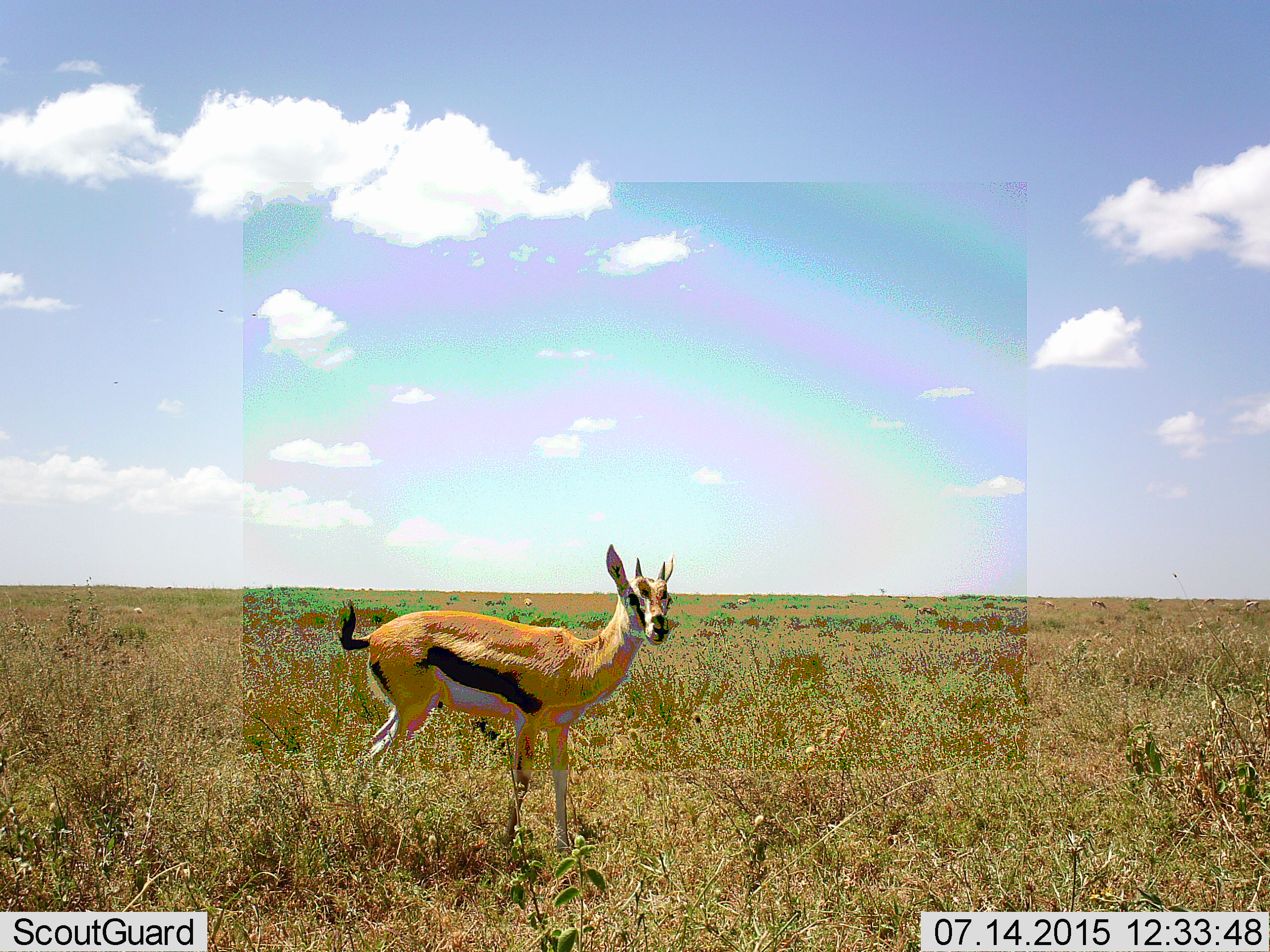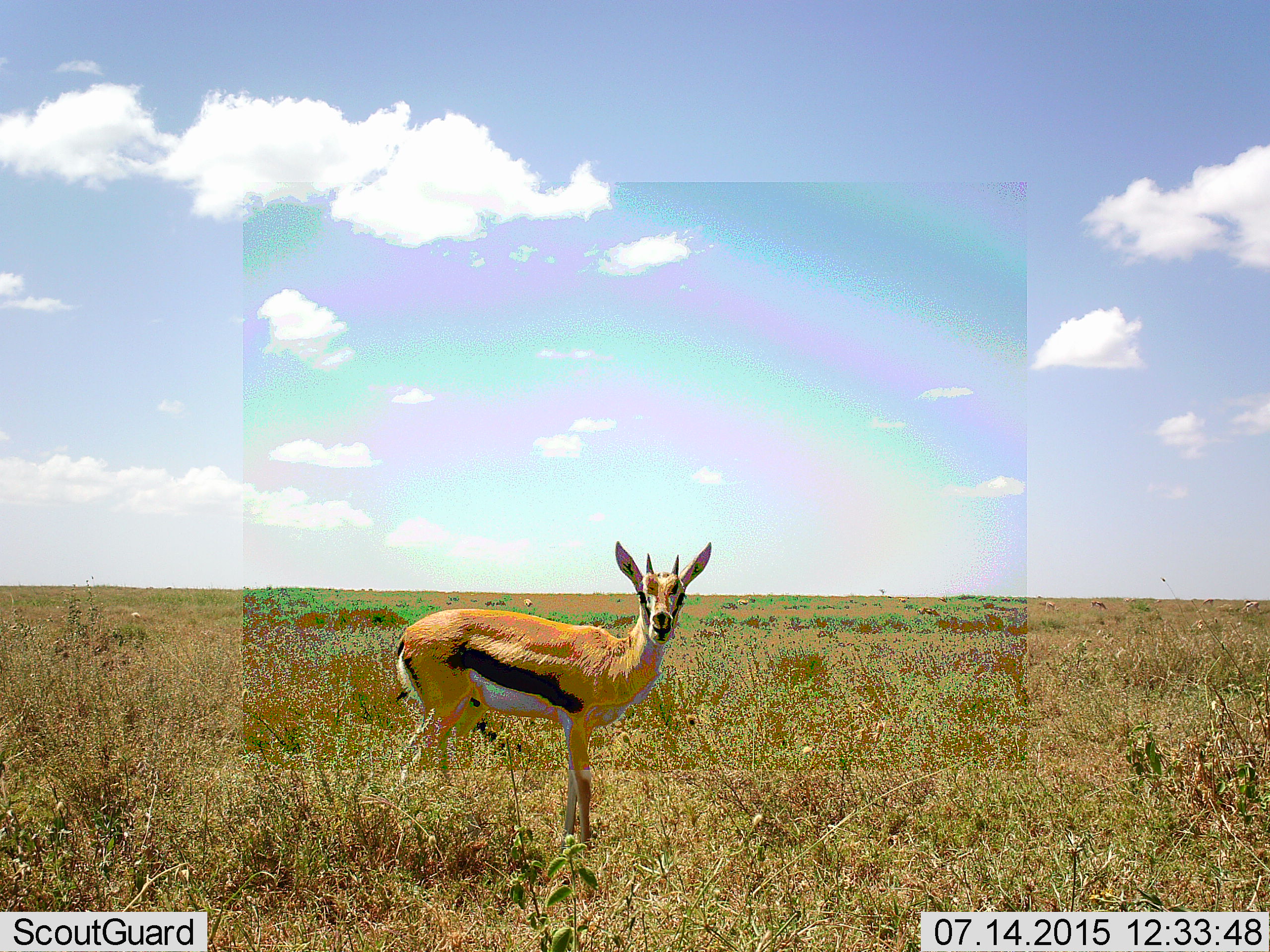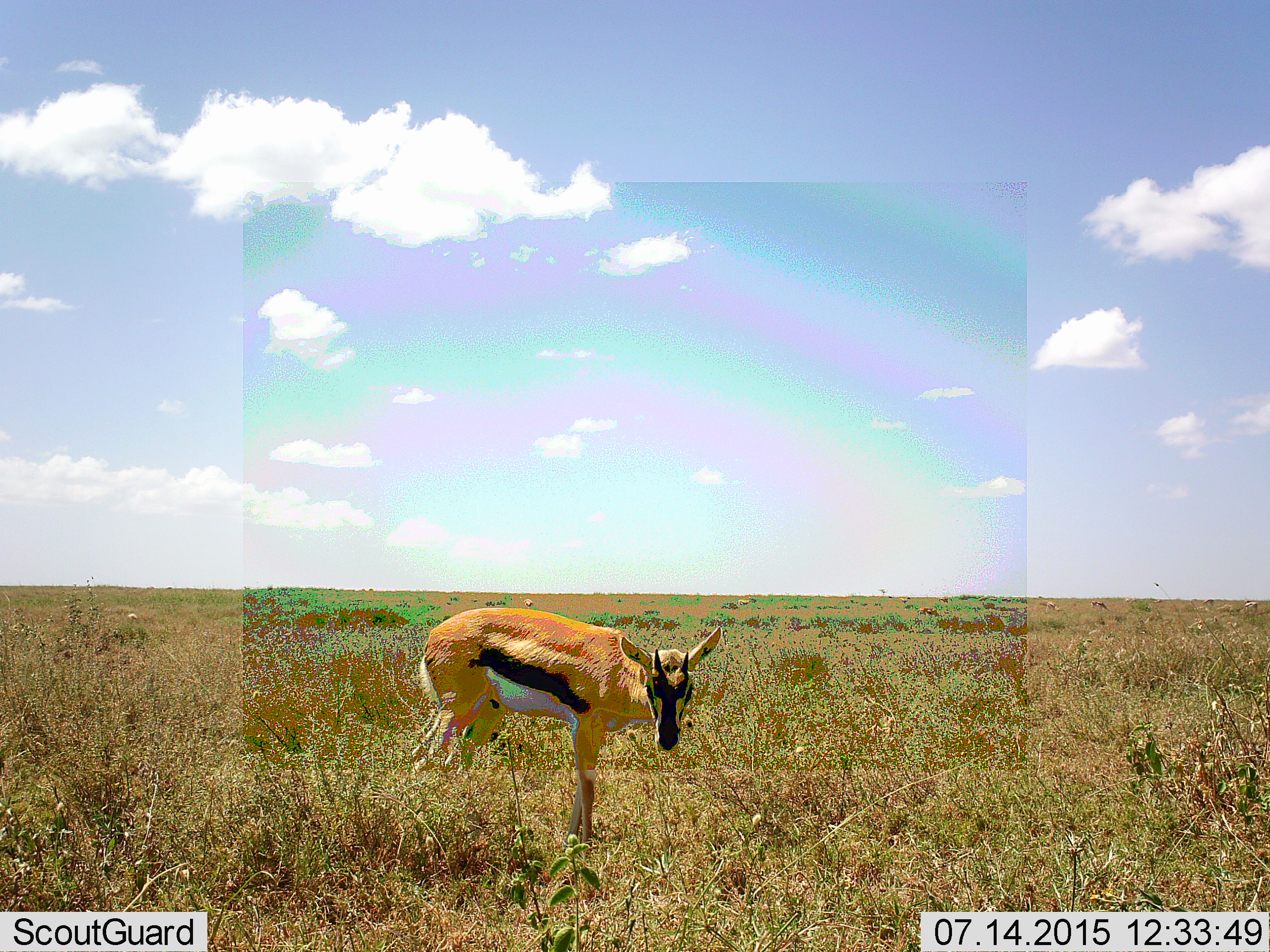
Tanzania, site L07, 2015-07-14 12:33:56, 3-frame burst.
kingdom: Animalia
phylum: Chordata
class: Mammalia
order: Artiodactyla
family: Bovidae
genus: Eudorcas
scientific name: Eudorcas thomsonii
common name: thomson's gazelle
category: gazellethomsons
Gazellethomsons (thomson's gazelle) (Eudorcas thomsonii), count 1. Behavior (volunteer vote fractions): standing 100%, resting 0%, moving 22%, interacting 0%. Young present (vote fraction): 0%. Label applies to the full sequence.